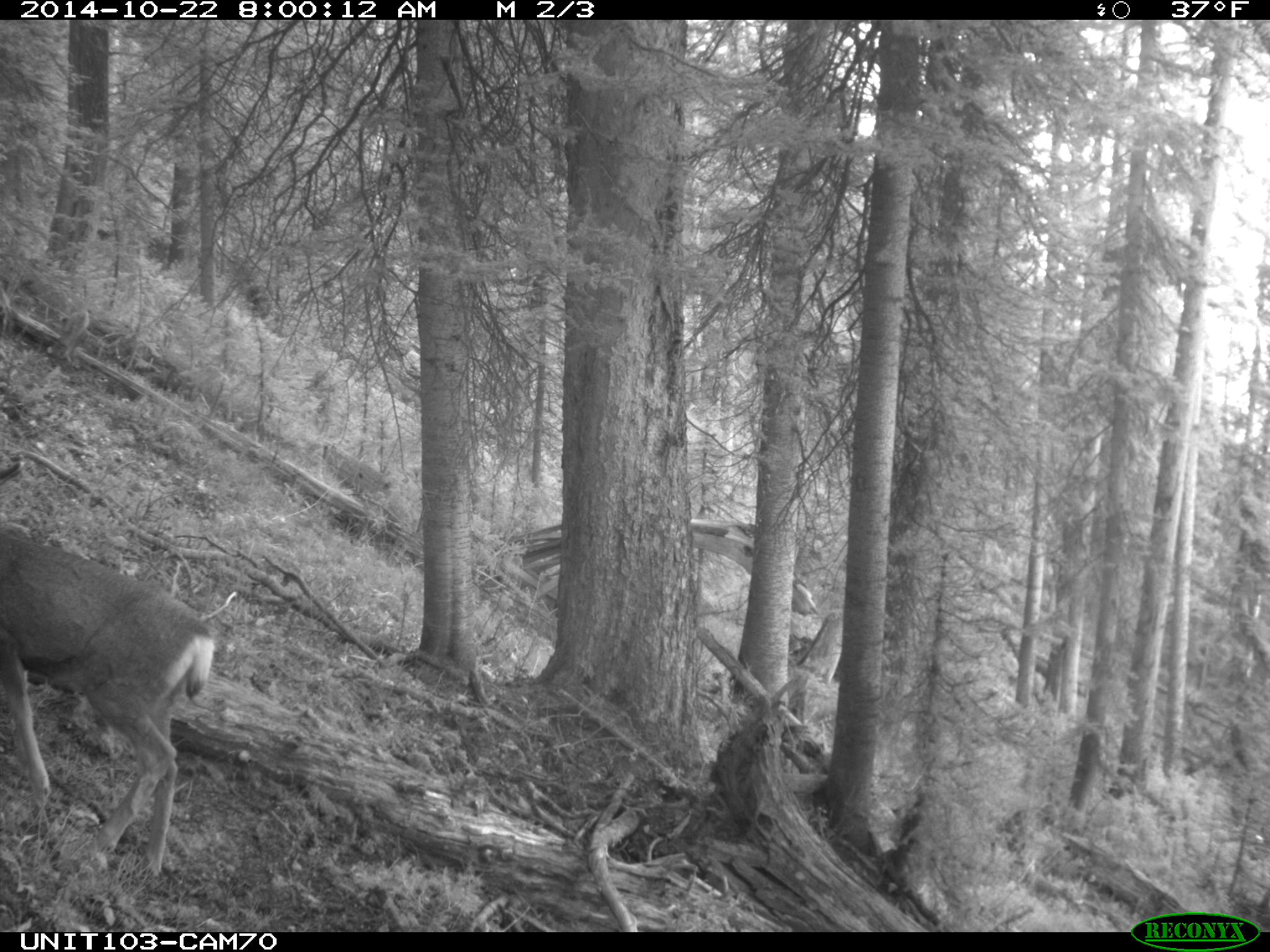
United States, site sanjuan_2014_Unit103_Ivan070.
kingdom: Animalia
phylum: Chordata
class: Mammalia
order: Artiodactyla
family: Cervidae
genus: Odocoileus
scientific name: Odocoileus hemionus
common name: mule deer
Odocoileus hemionus (mule deer).